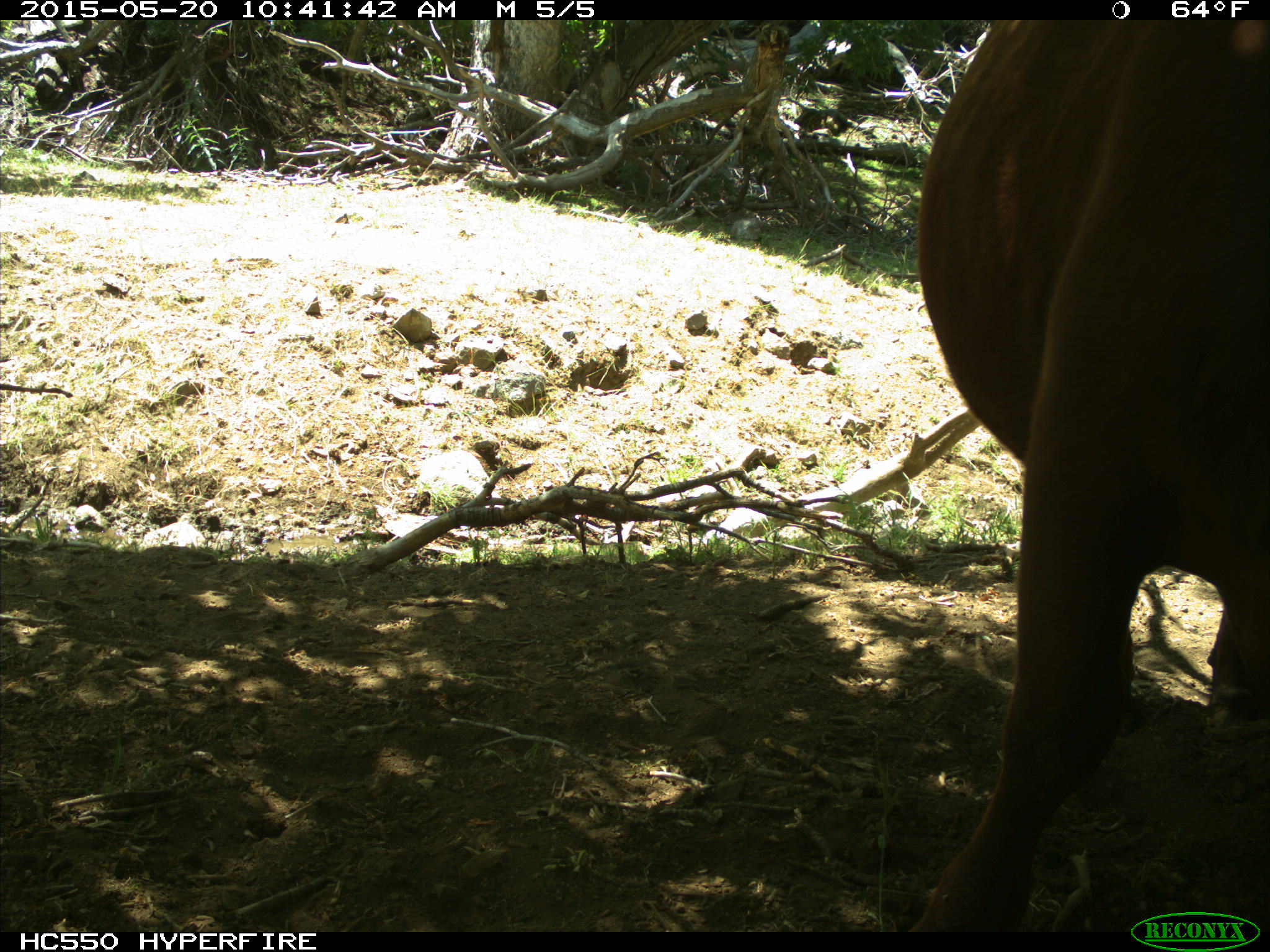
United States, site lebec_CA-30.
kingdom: Animalia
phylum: Chordata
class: Mammalia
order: Artiodactyla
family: Bovidae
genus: Bos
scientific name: Bos taurus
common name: domestic cow